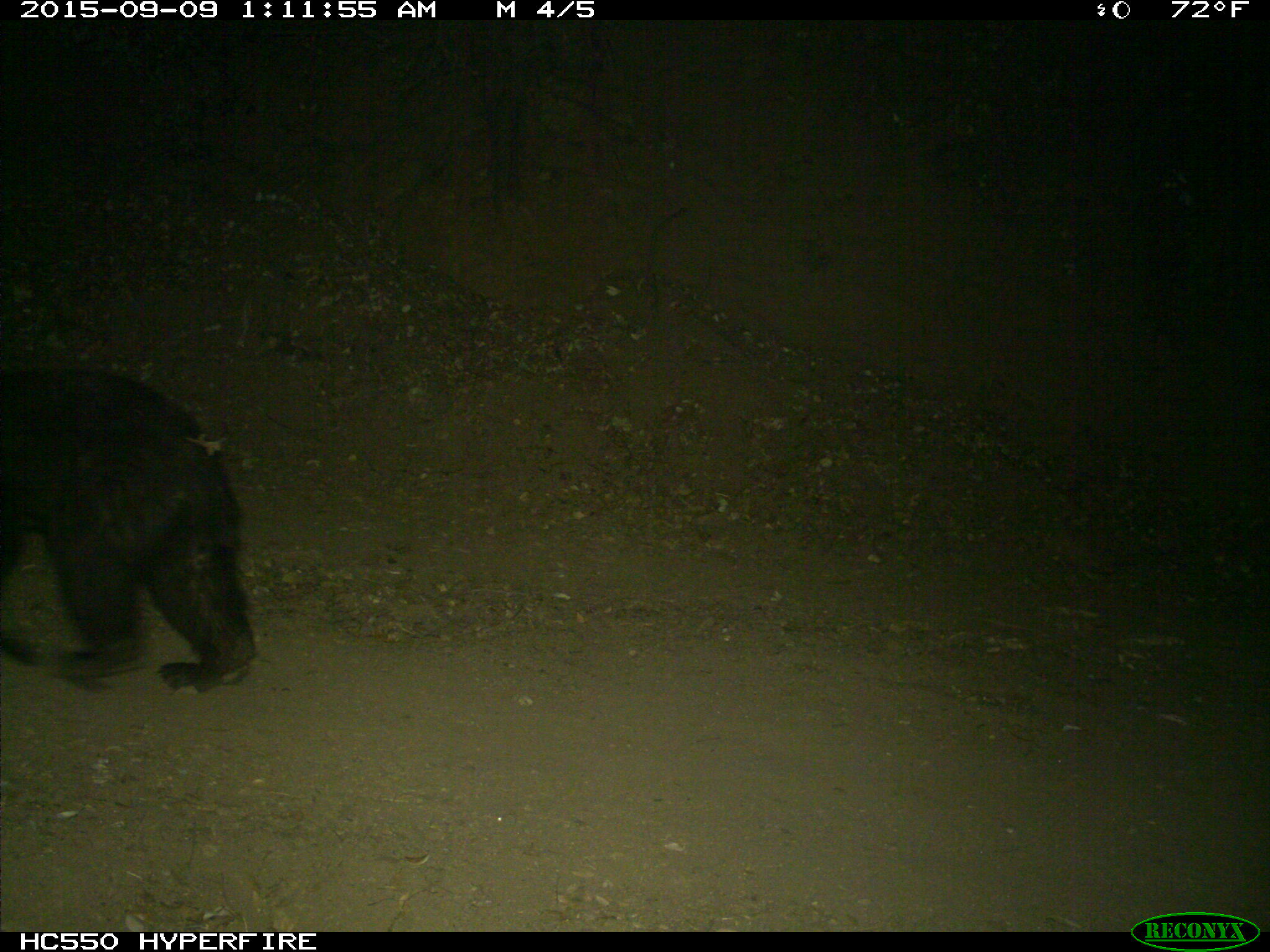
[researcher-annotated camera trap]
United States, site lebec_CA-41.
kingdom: Animalia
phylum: Chordata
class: Mammalia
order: Carnivora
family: Ursidae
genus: Ursus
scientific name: Ursus americanus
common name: american black bear